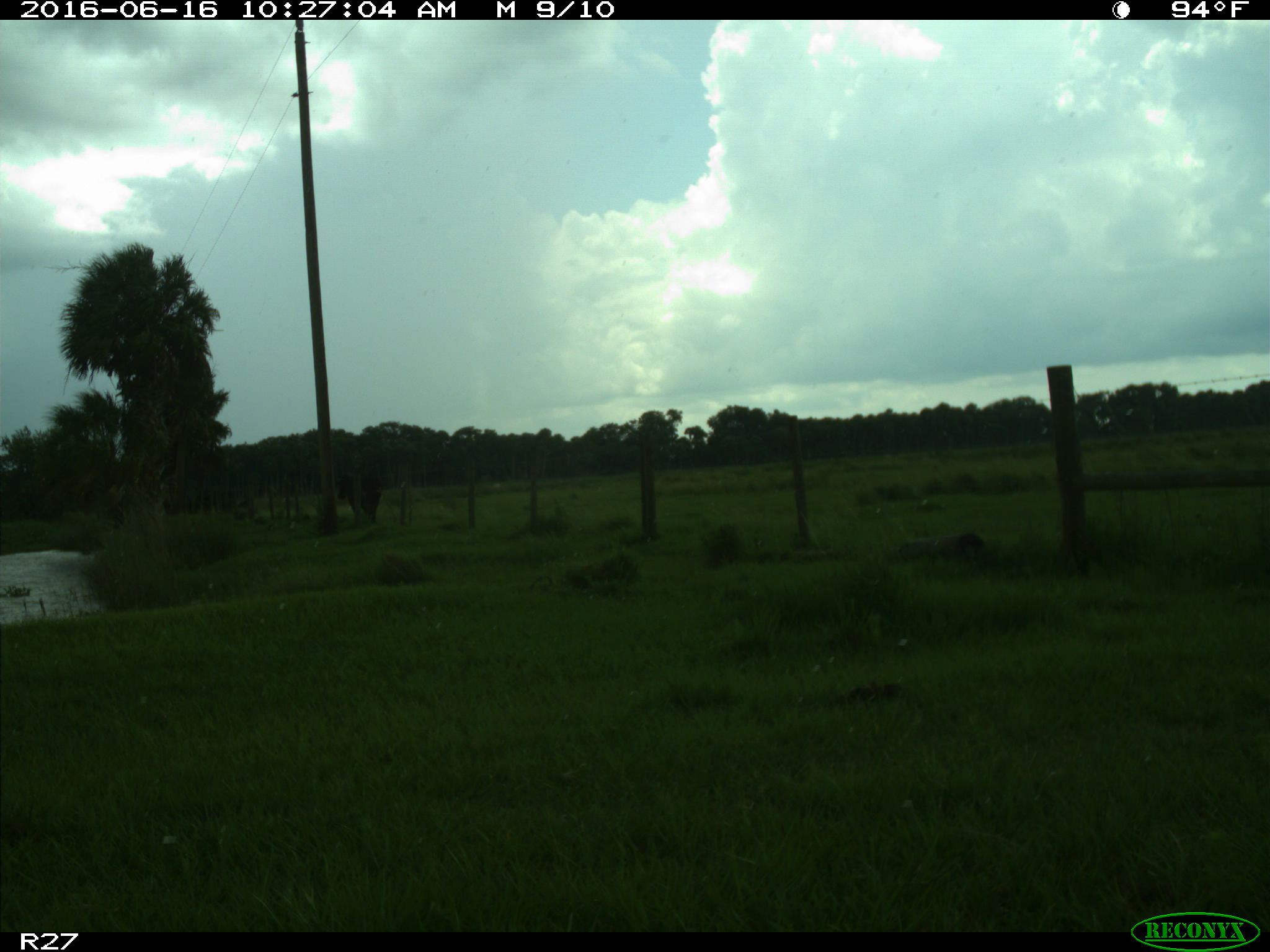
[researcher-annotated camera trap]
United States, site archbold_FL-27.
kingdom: Animalia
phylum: Chordata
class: Mammalia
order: Artiodactyla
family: Bovidae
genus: Bos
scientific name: Bos taurus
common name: domestic cow